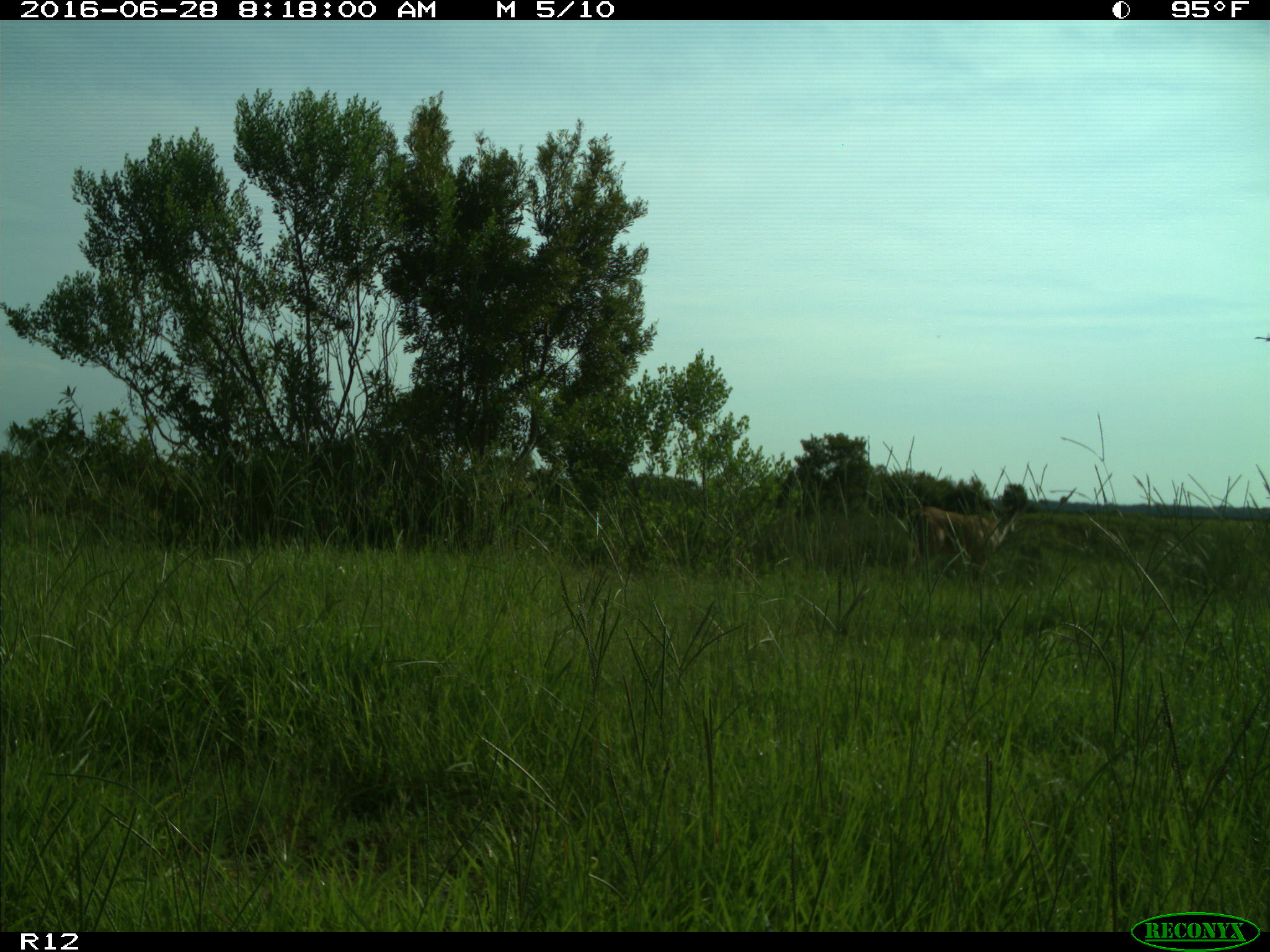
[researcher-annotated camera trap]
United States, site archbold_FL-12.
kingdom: Animalia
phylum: Chordata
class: Mammalia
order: Artiodactyla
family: Cervidae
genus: Odocoileus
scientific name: Odocoileus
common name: deer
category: unidentified deer